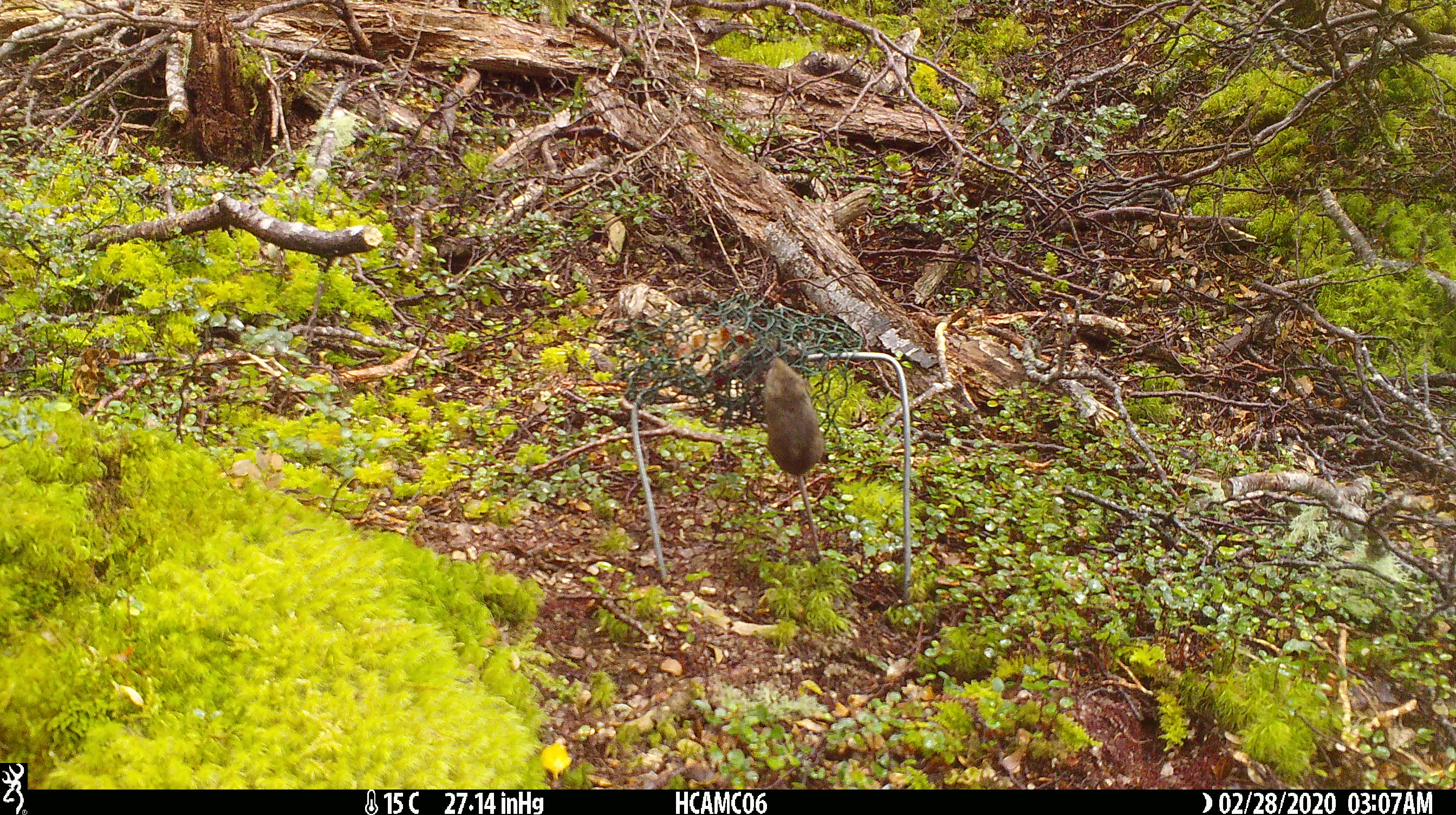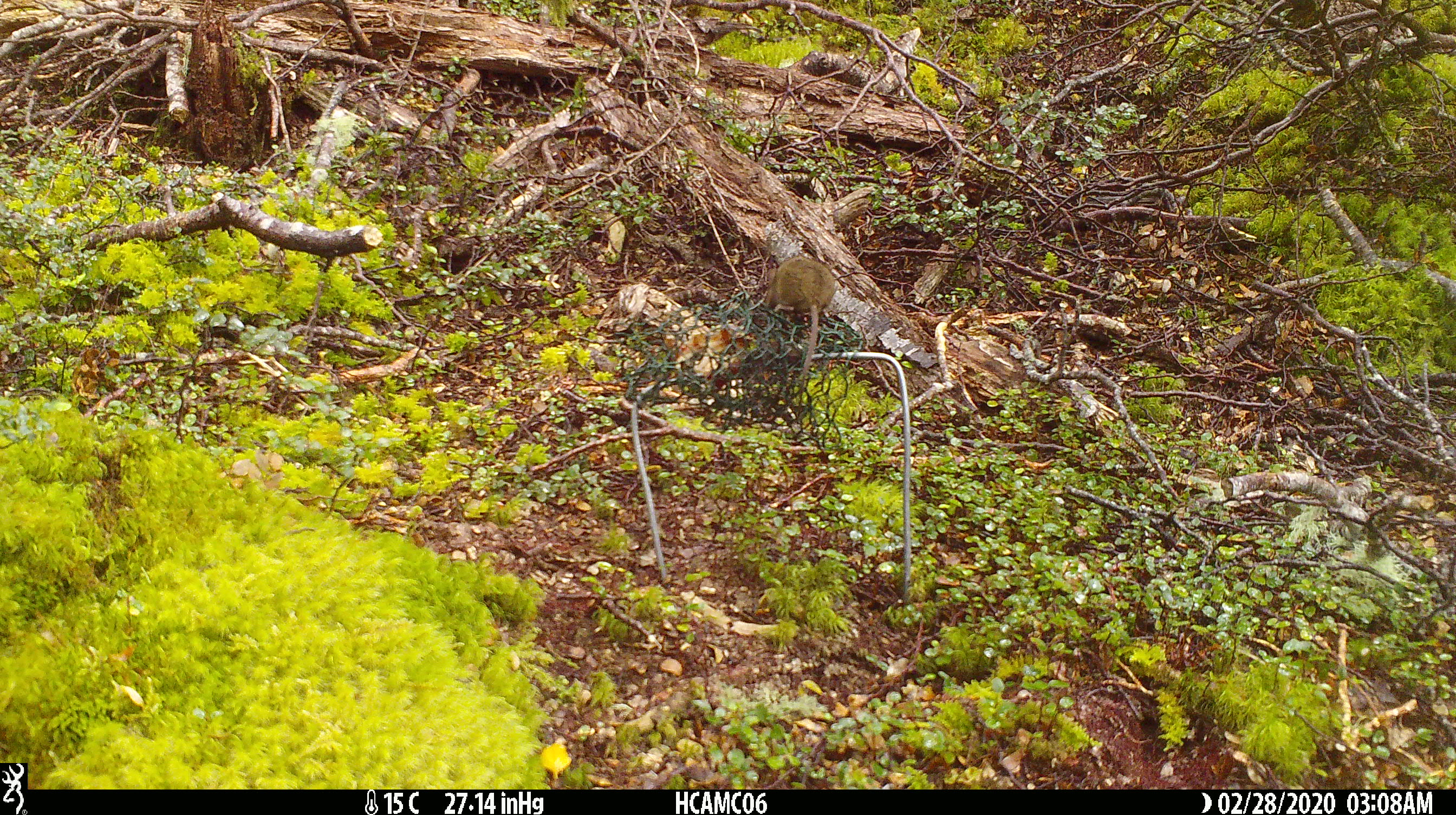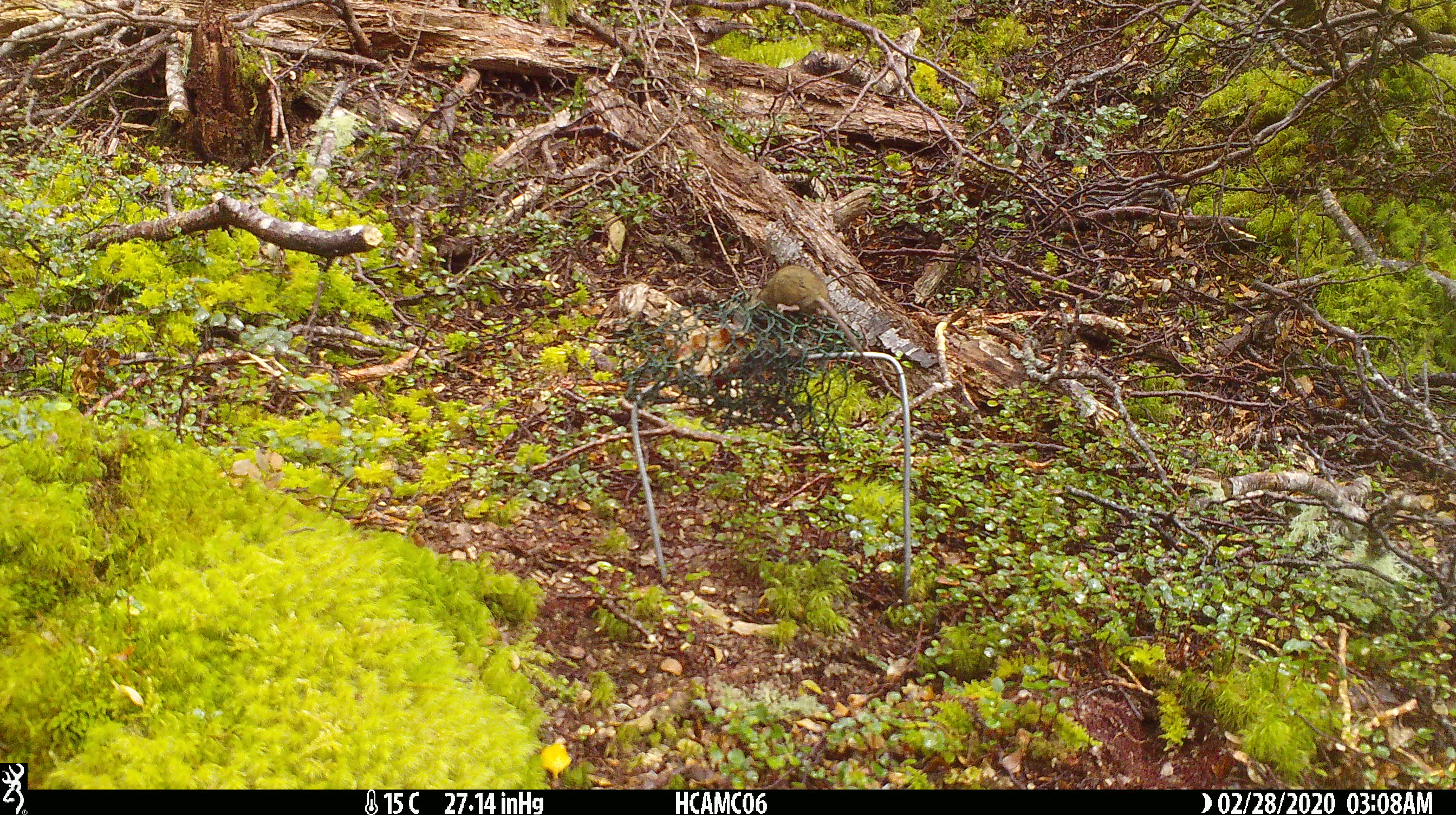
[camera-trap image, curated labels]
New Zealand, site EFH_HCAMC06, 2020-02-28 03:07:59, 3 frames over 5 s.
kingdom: Animalia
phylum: Chordata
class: Mammalia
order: Rodentia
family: Muridae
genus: Mus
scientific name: Mus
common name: mouse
Mouse (Mus).